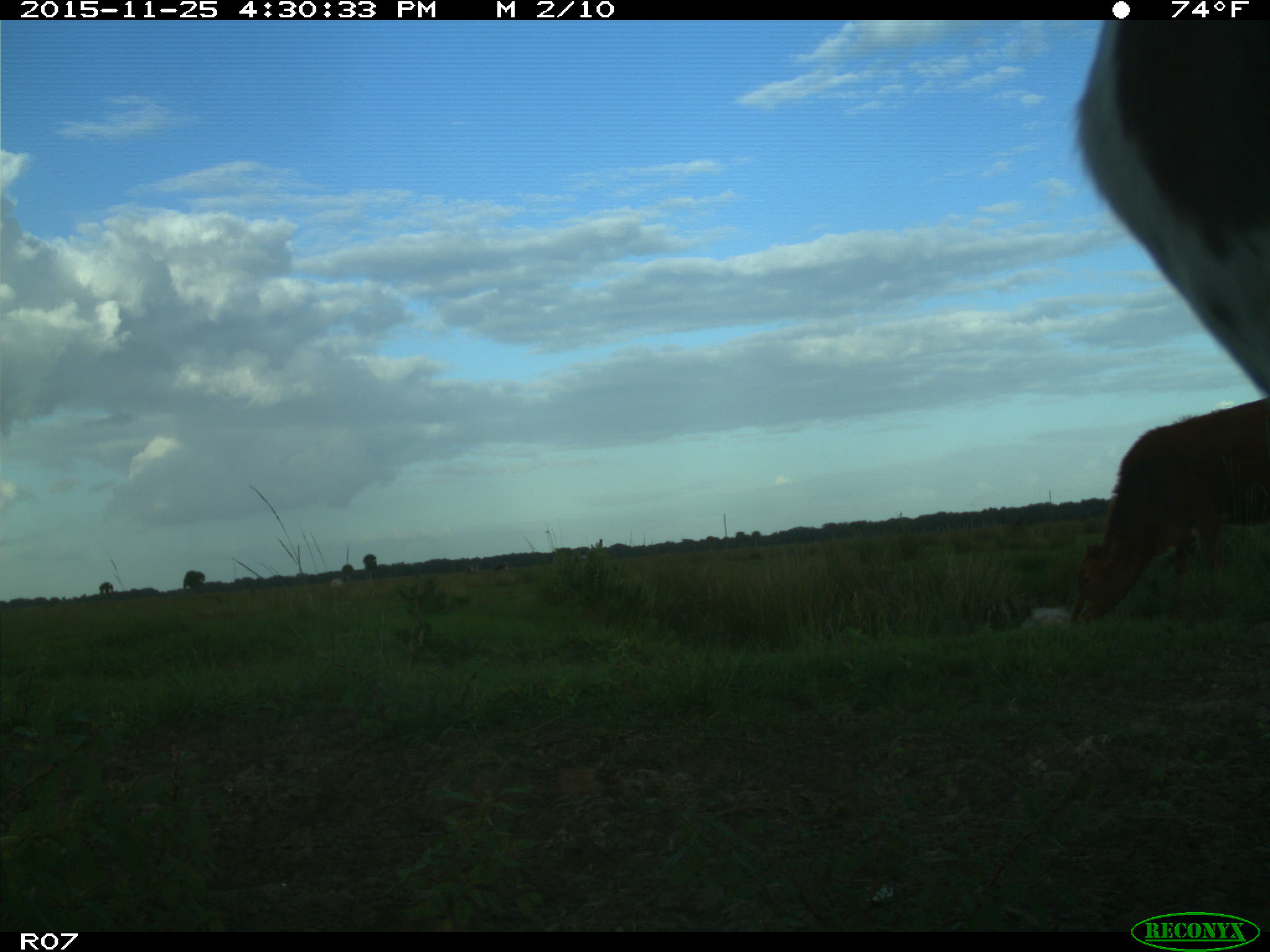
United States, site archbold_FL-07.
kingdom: Animalia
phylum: Chordata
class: Mammalia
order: Artiodactyla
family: Bovidae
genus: Bos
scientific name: Bos taurus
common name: domestic cow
Bos taurus (domestic cow).